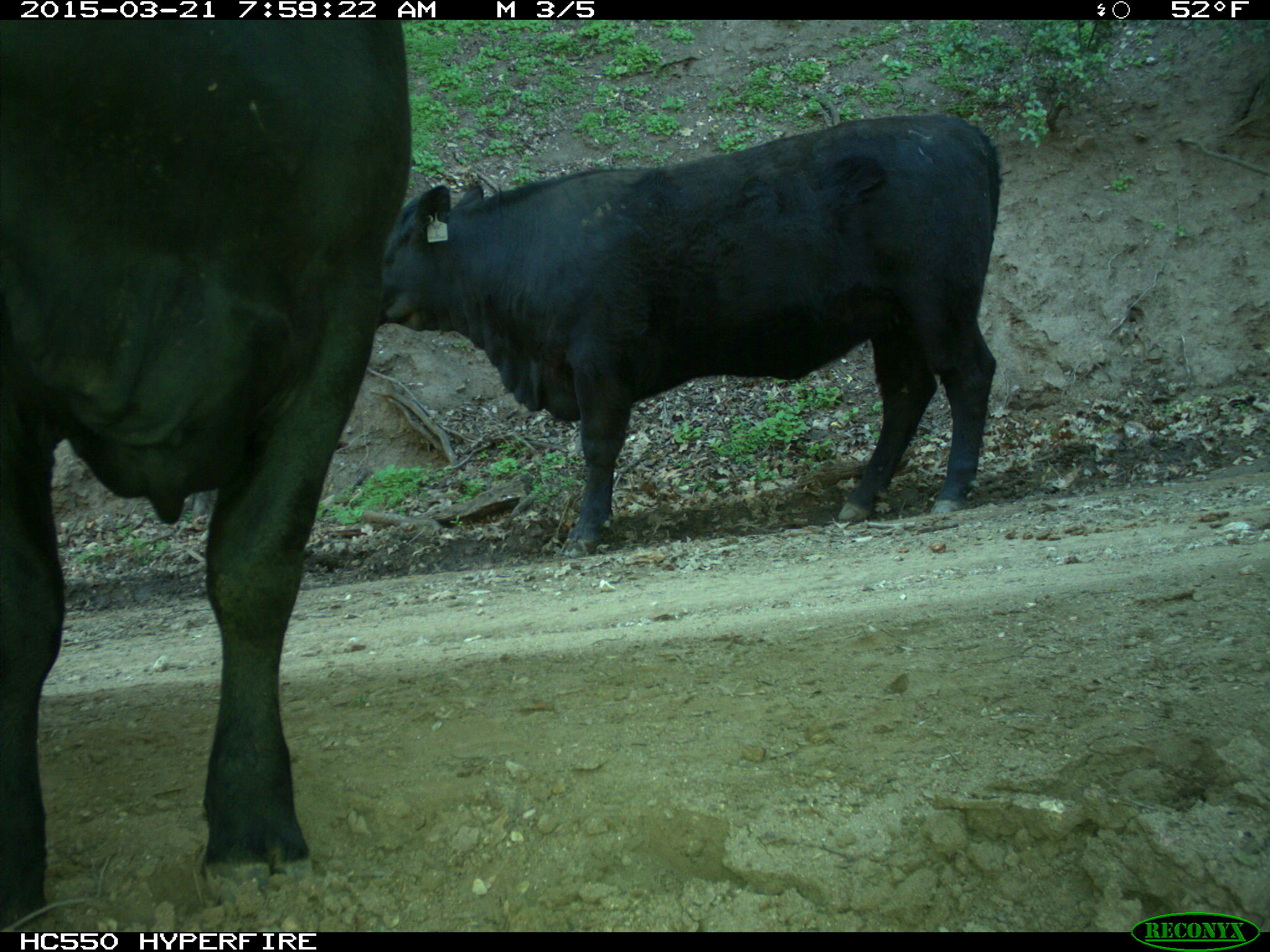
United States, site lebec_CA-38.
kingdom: Animalia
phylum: Chordata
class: Mammalia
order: Artiodactyla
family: Bovidae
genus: Bos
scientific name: Bos taurus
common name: domestic cow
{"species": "Bos taurus (domestic cow)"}